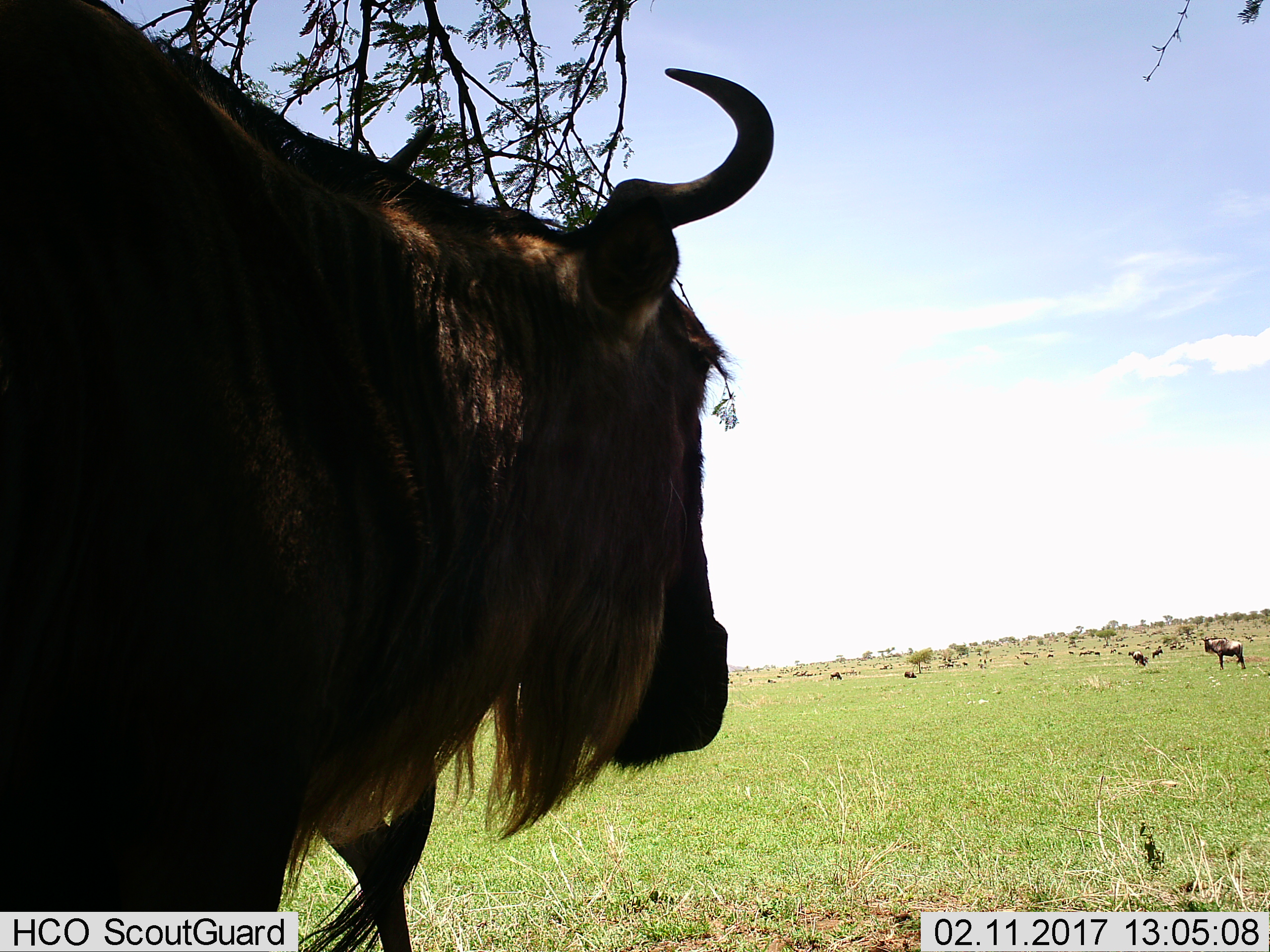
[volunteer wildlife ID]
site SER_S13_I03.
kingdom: Animalia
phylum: Chordata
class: Mammalia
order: Artiodactyla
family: Bovidae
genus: Connochaetes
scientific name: Connochaetes taurinus taurinus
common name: blue wildebeest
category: wildebeestblue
Wildebeestblue (blue wildebeest) (Connochaetes taurinus taurinus), count 11-50. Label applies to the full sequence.